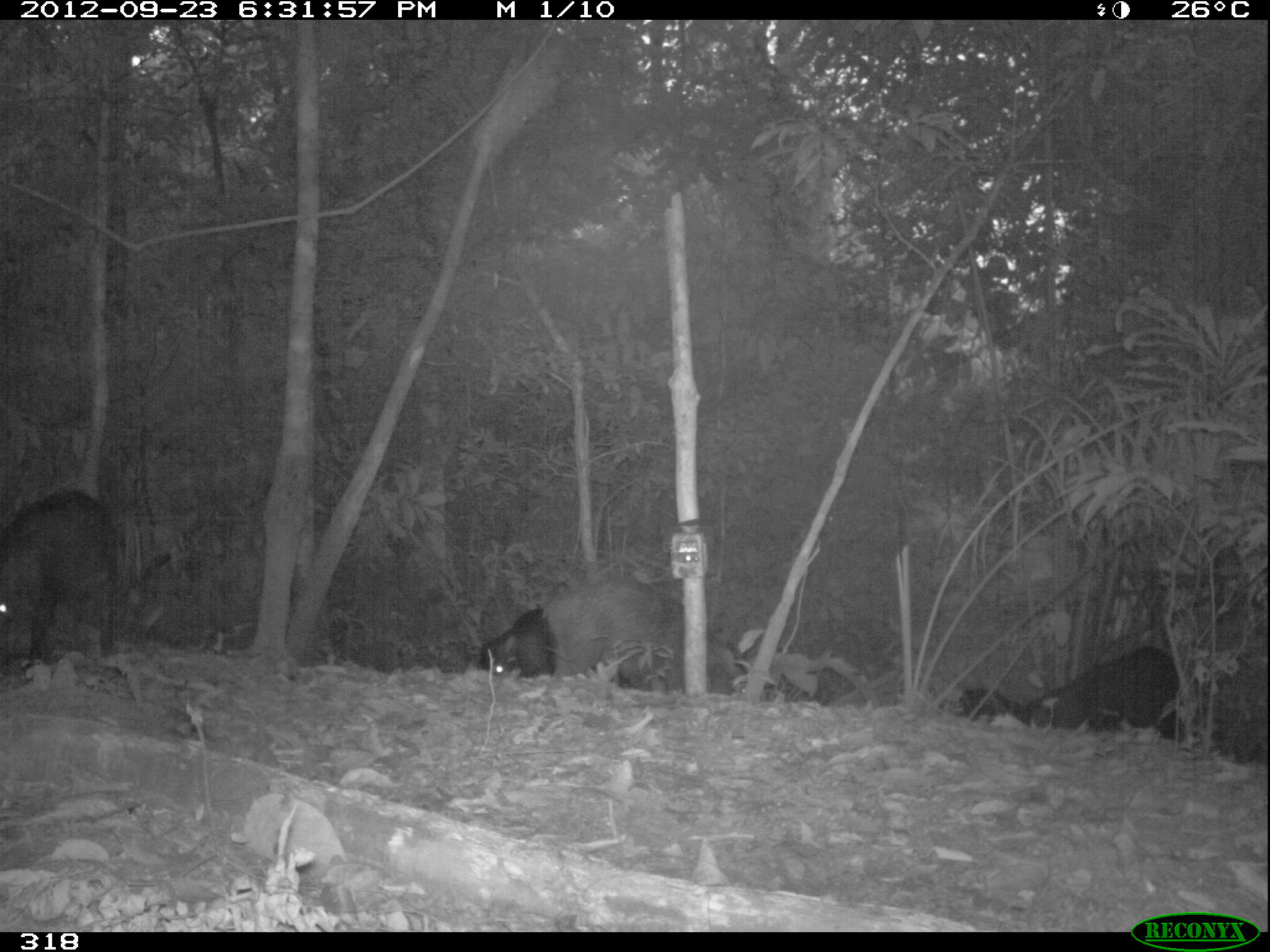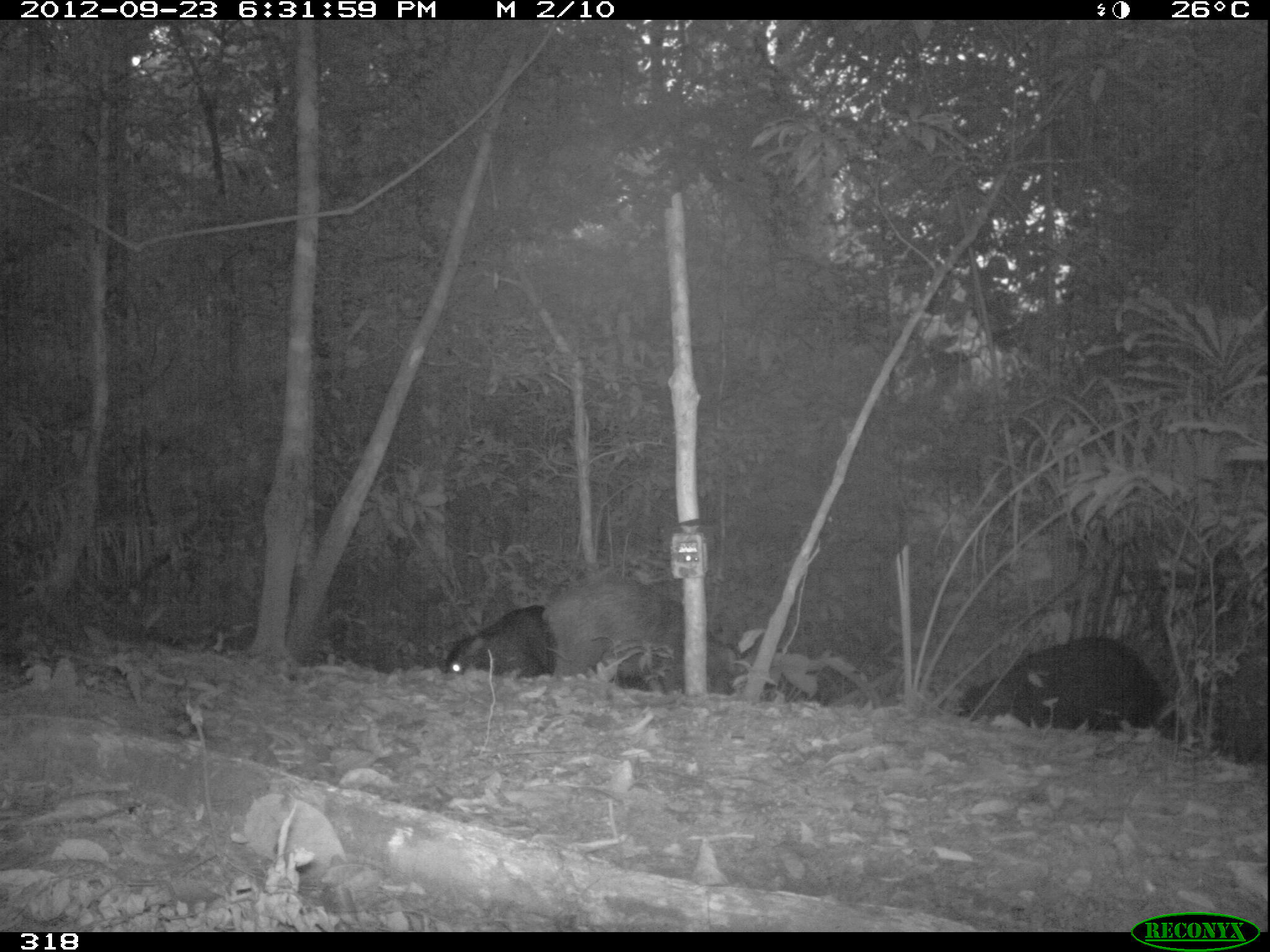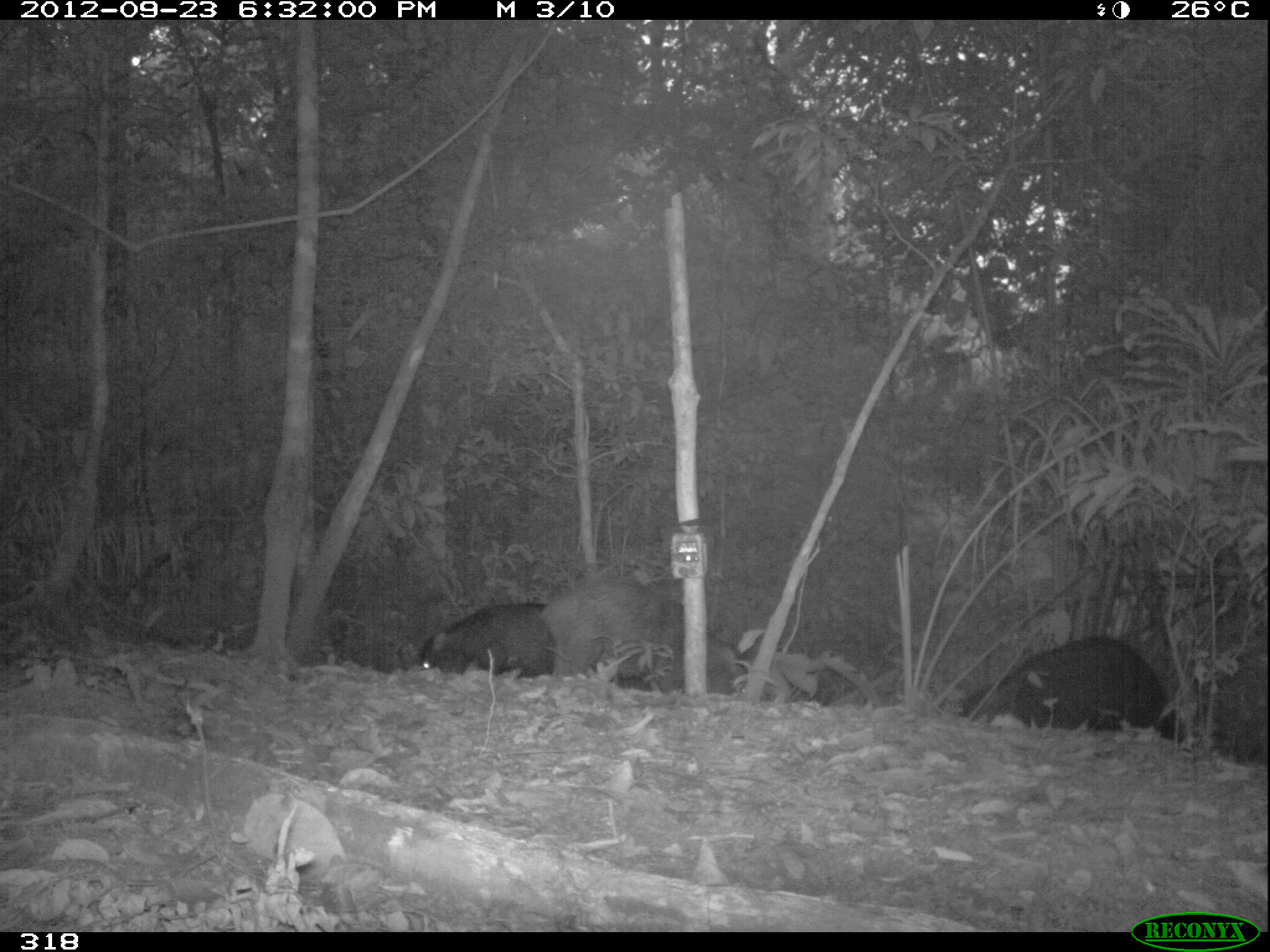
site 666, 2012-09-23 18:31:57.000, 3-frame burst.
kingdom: Animalia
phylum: Chordata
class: Mammalia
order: Artiodactyla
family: Tayassuidae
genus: Tayassu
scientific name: Tayassu pecari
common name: white-lipped peccary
Tayassu pecari (white-lipped peccary).